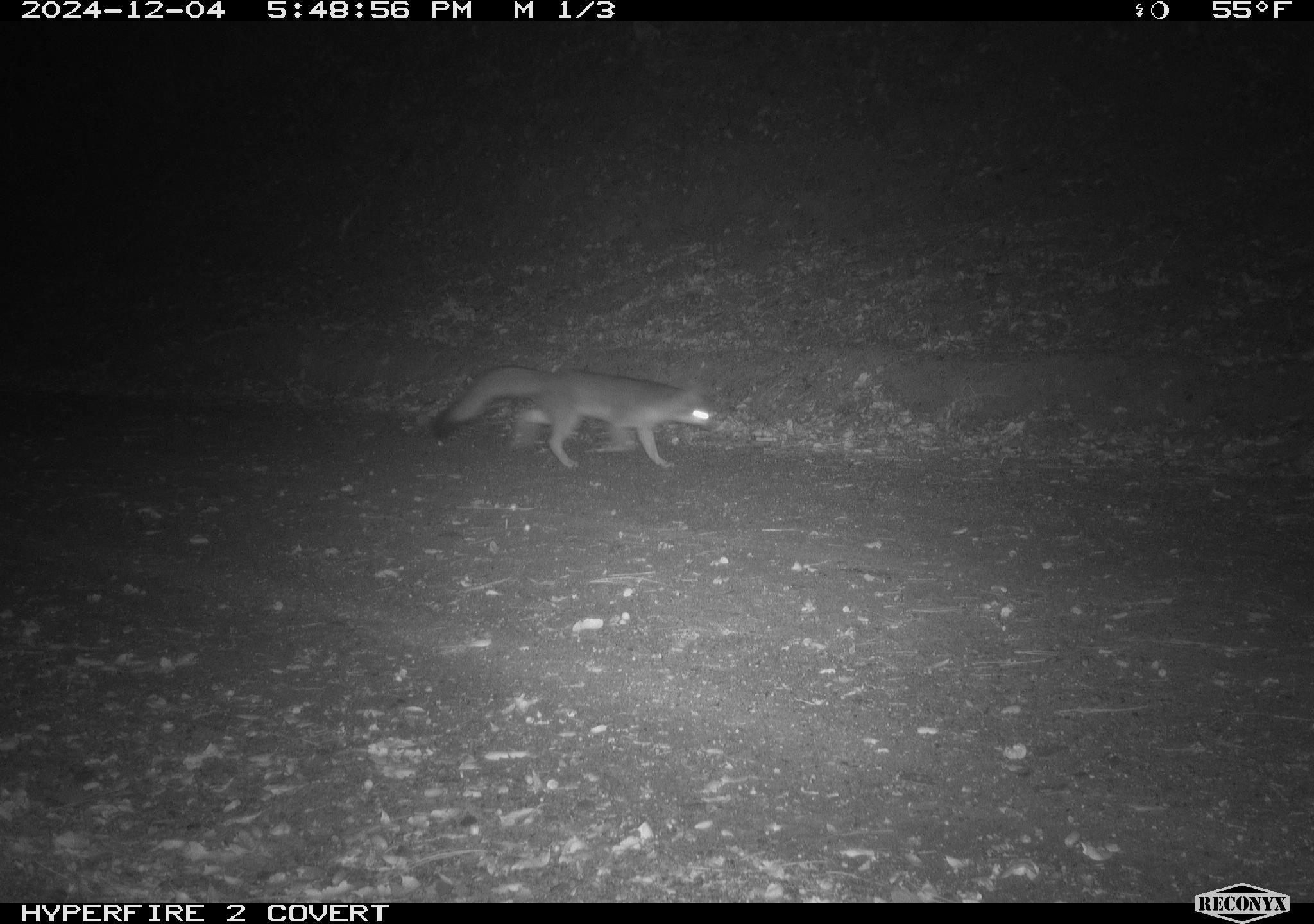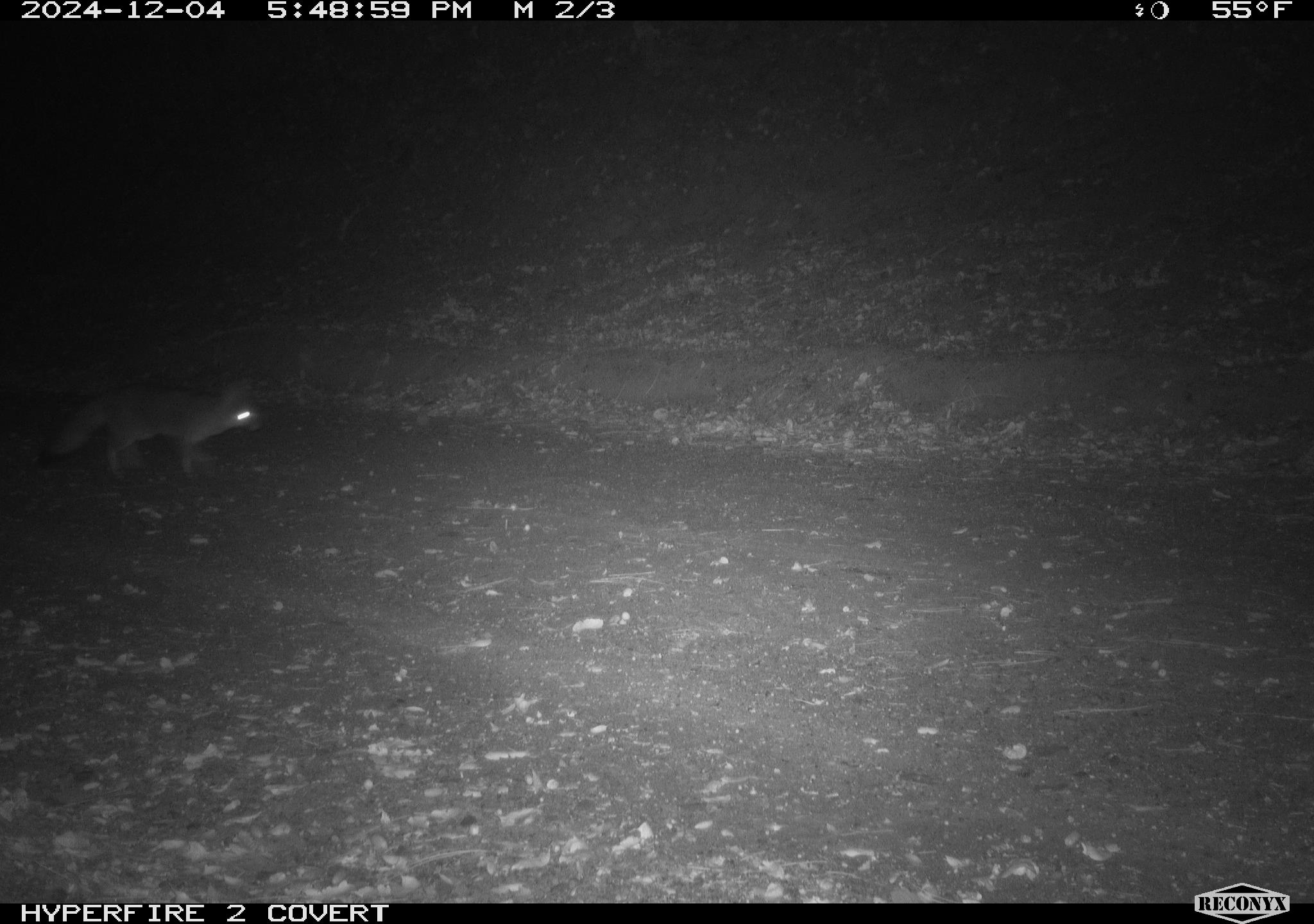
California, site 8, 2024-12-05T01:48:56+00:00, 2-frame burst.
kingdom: Animalia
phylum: Chordata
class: Mammalia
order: Carnivora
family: Canidae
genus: Urocyon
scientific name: Urocyon cinereoargenteus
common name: gray fox